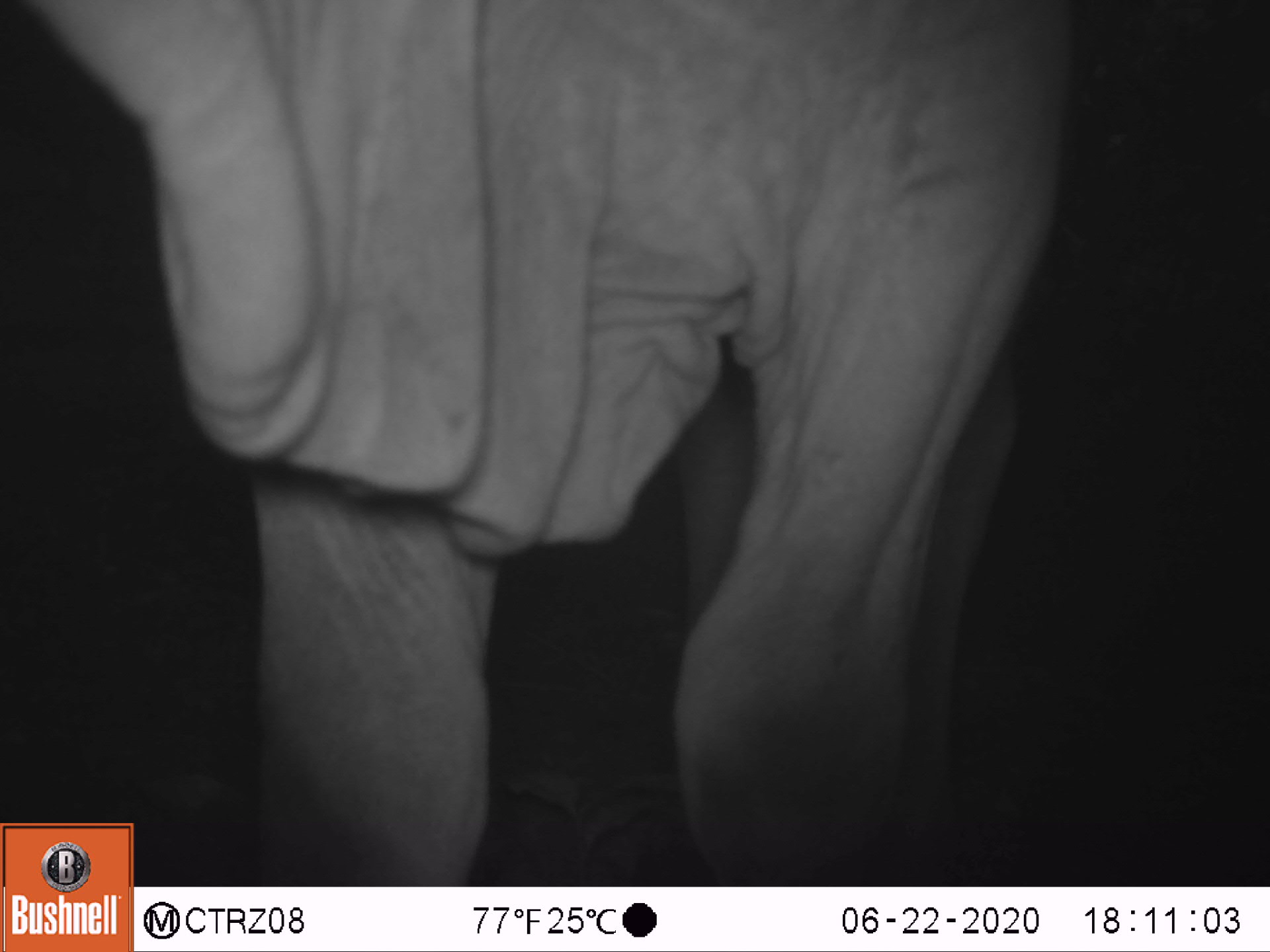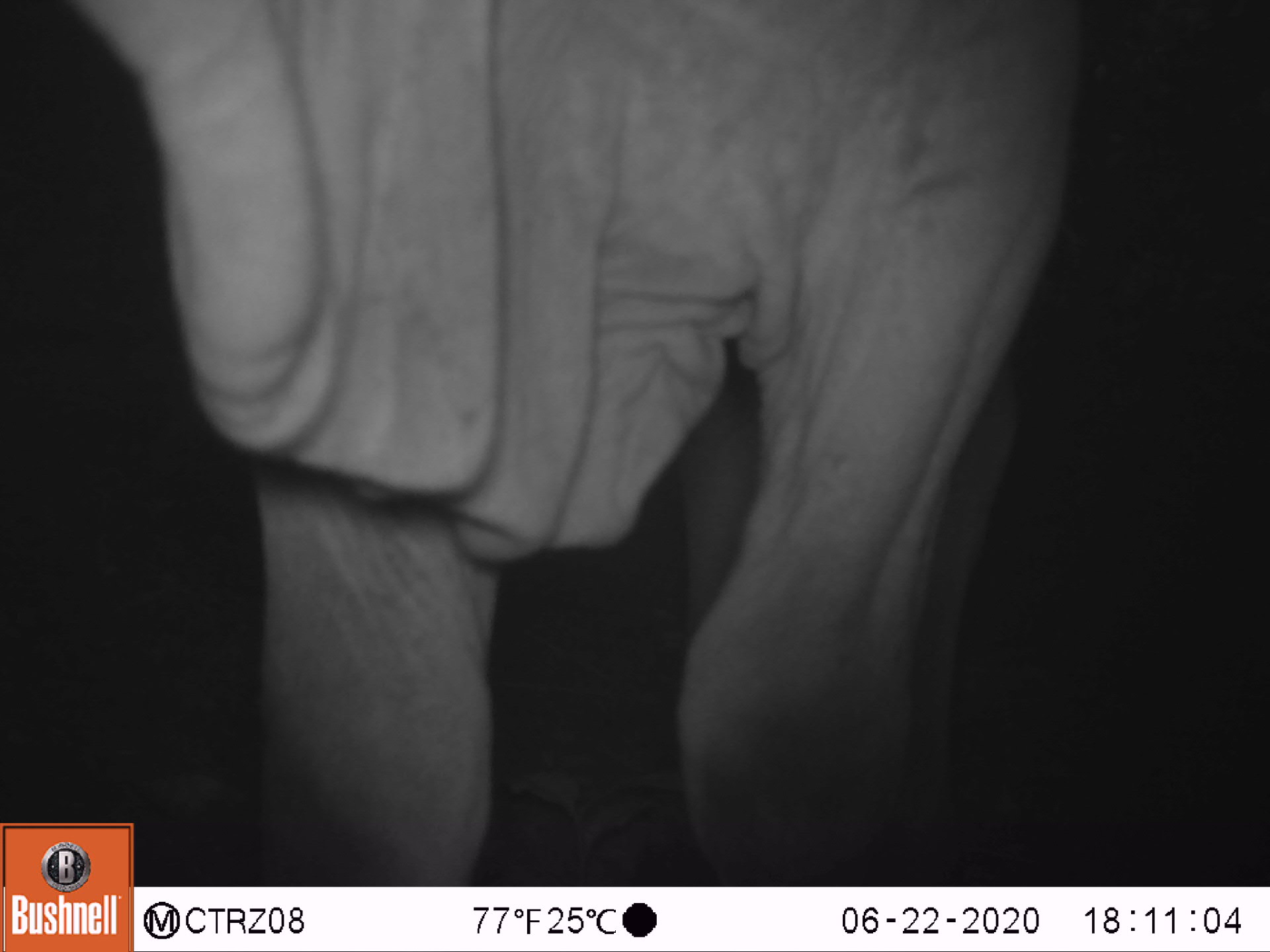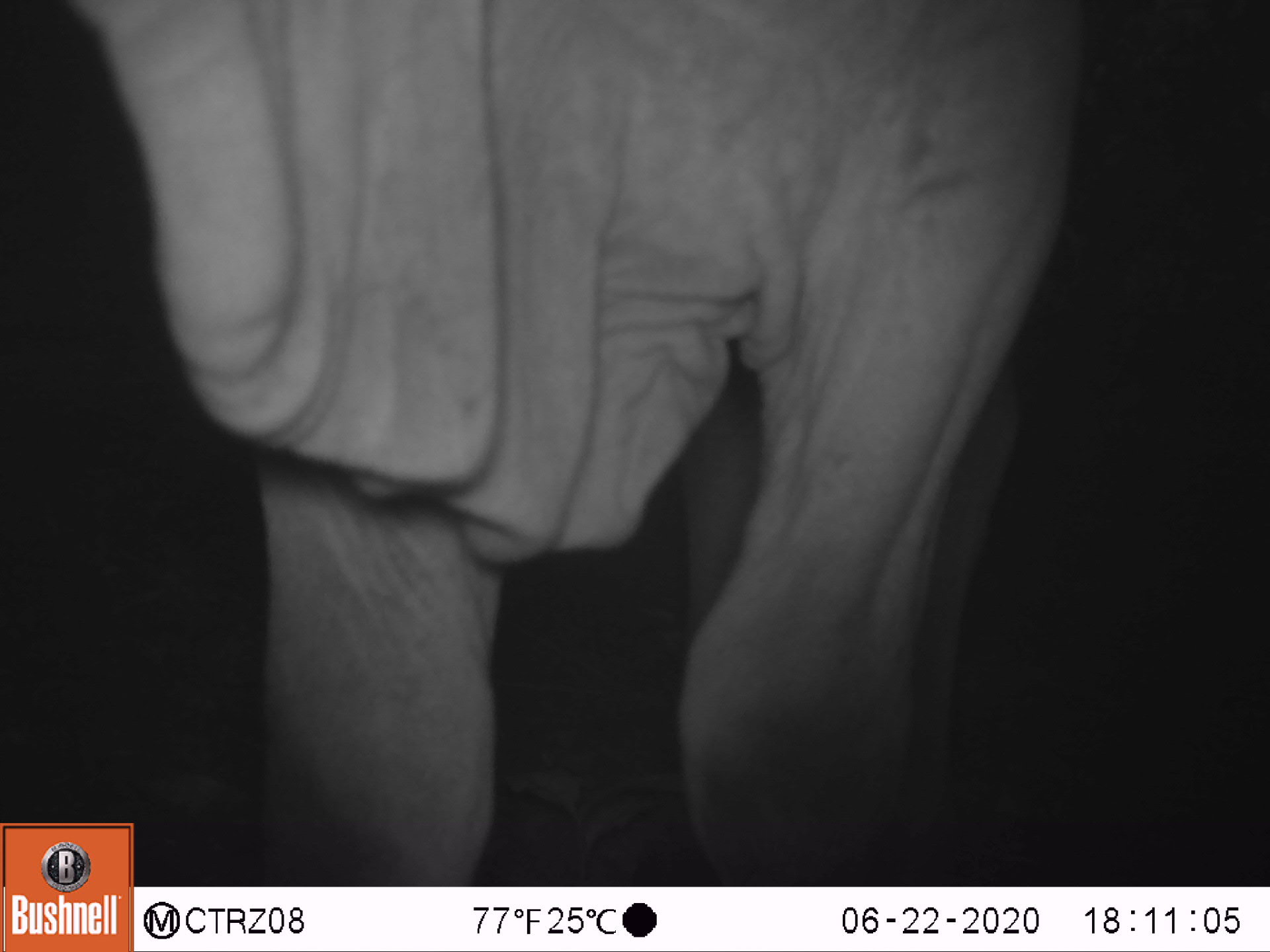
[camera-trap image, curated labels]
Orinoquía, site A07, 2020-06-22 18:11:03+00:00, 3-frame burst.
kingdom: Animalia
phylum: Chordata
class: Mammalia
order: Artiodactyla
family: Bovidae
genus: Bos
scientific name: Bos taurus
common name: cow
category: cattle